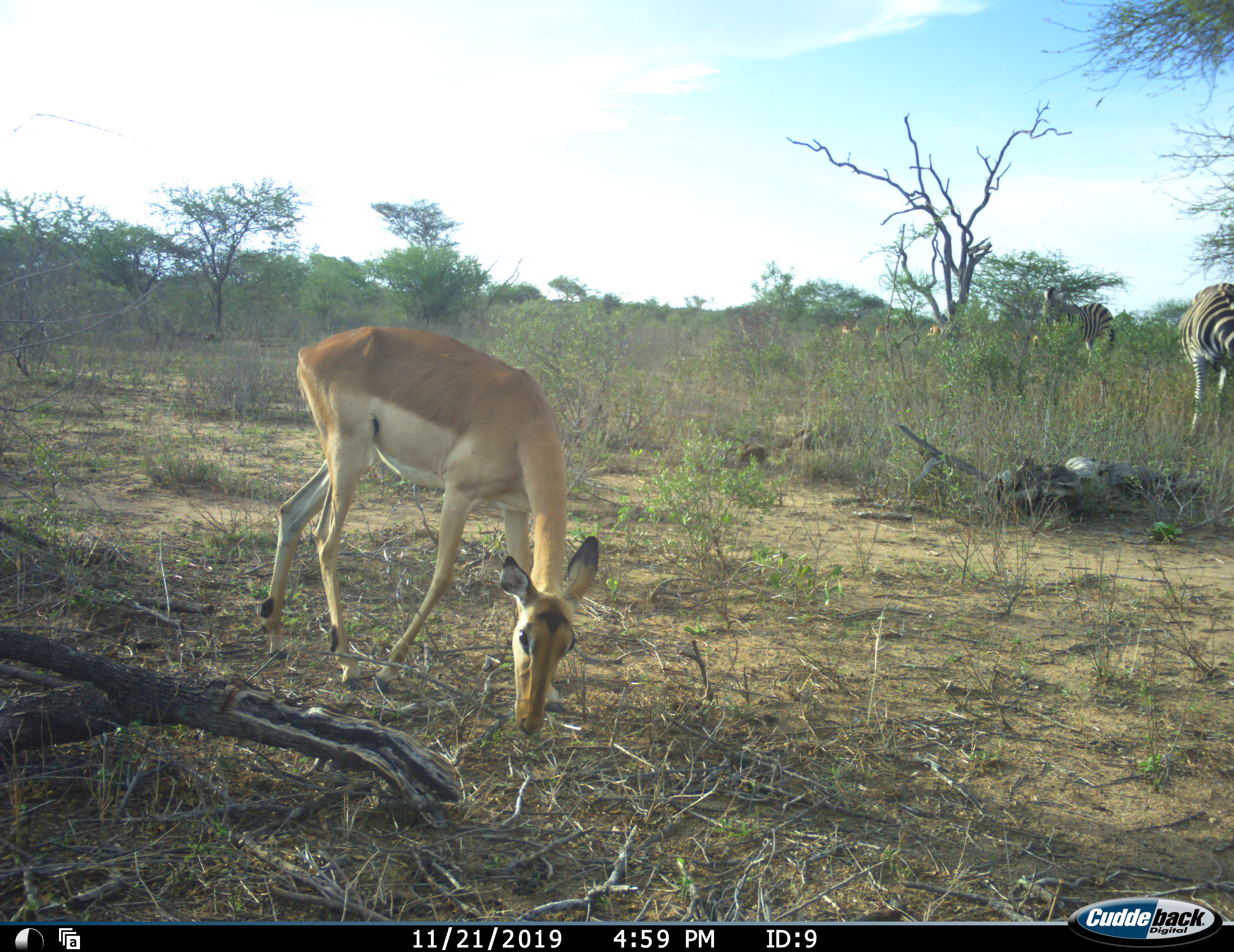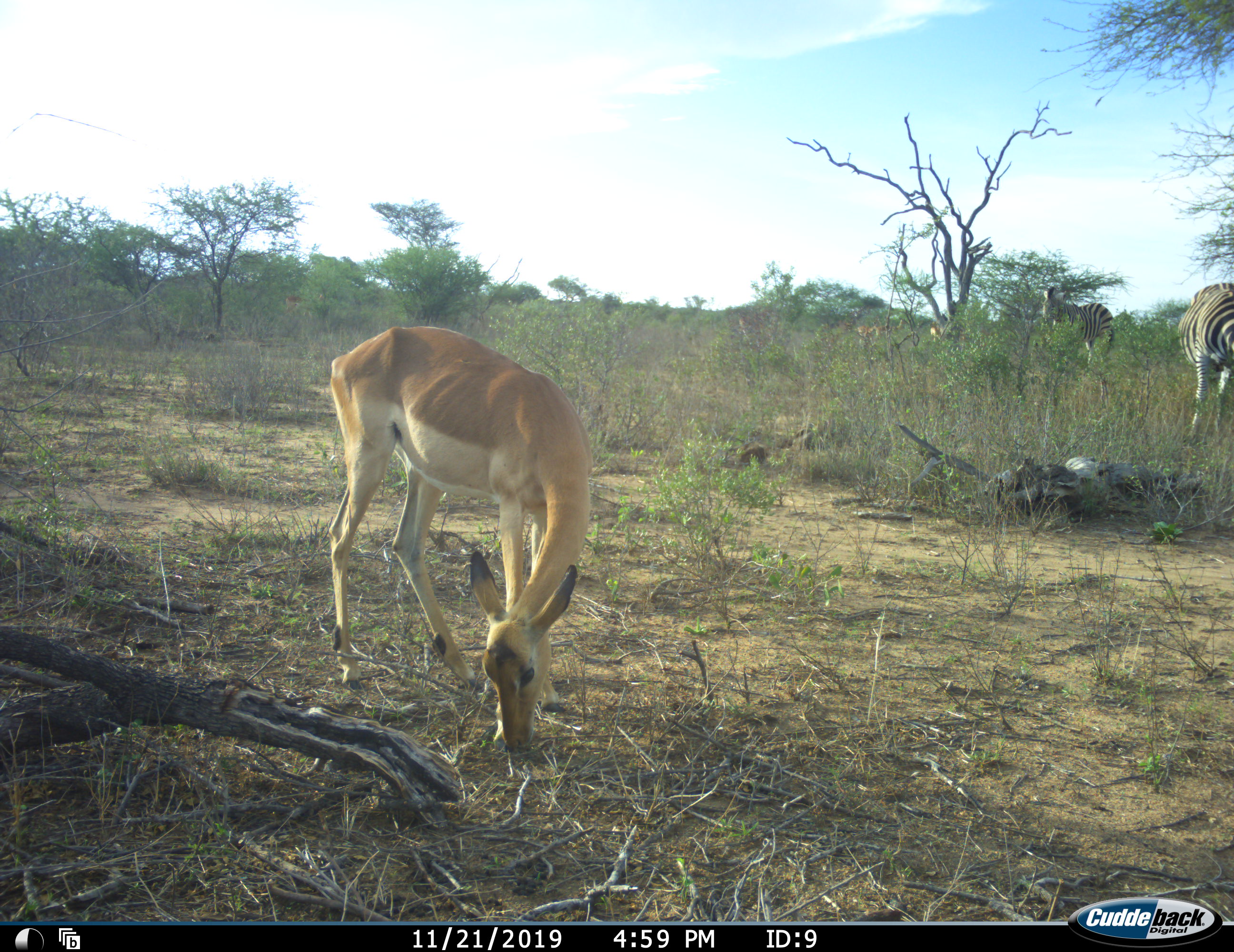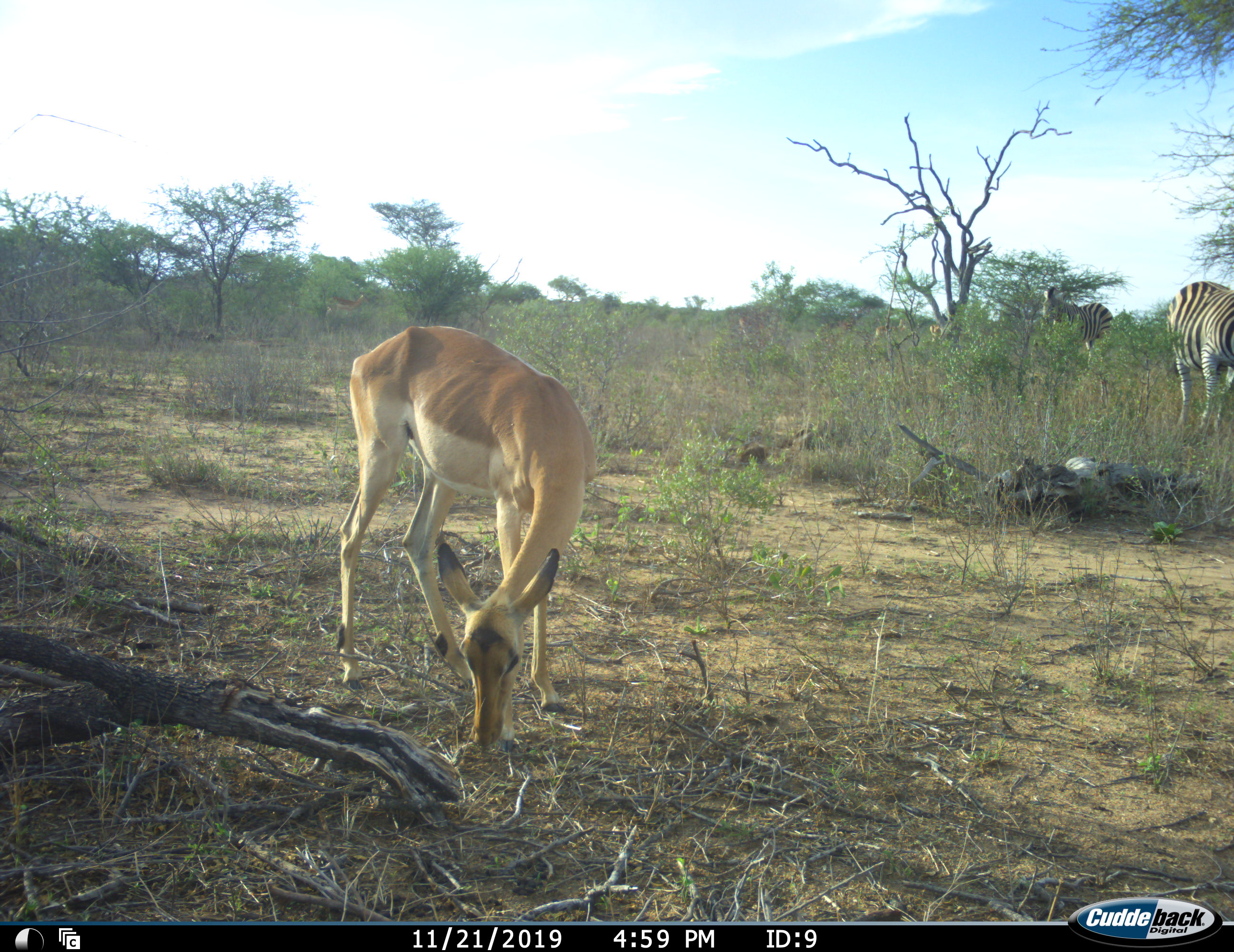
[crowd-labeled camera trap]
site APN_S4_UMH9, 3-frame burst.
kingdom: Animalia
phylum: Chordata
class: Mammalia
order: Artiodactyla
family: Bovidae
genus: Aepyceros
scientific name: Aepyceros melampus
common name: impala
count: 4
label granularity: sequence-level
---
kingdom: Animalia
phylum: Chordata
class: Mammalia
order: Perissodactyla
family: Equidae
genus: Equus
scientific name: Equus quagga burchellii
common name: burchell's zebra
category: zebraburchells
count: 2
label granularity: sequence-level